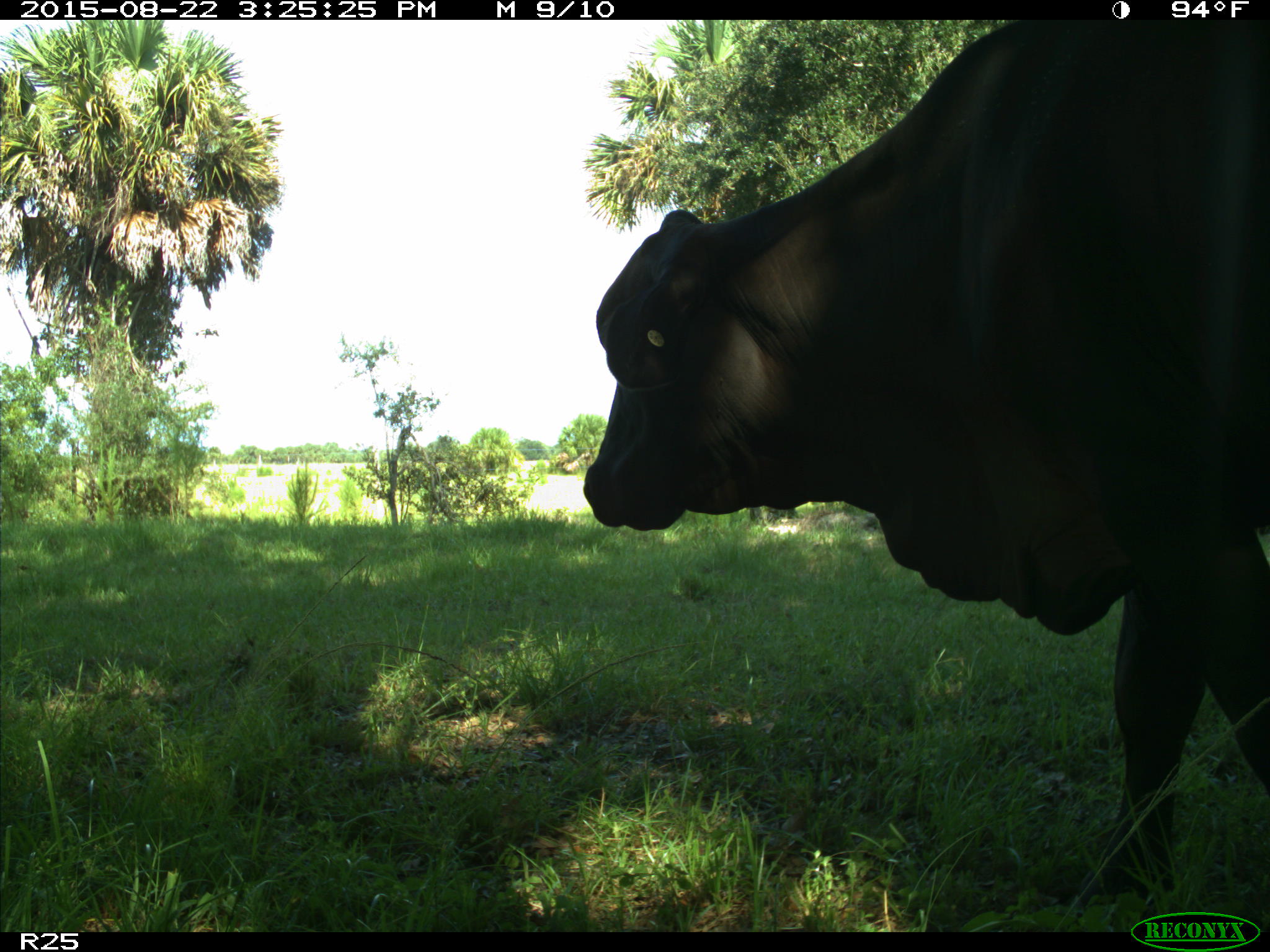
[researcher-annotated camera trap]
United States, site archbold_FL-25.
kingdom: Animalia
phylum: Chordata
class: Mammalia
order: Artiodactyla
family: Bovidae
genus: Bos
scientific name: Bos taurus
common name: domestic cow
Bos taurus (domestic cow).